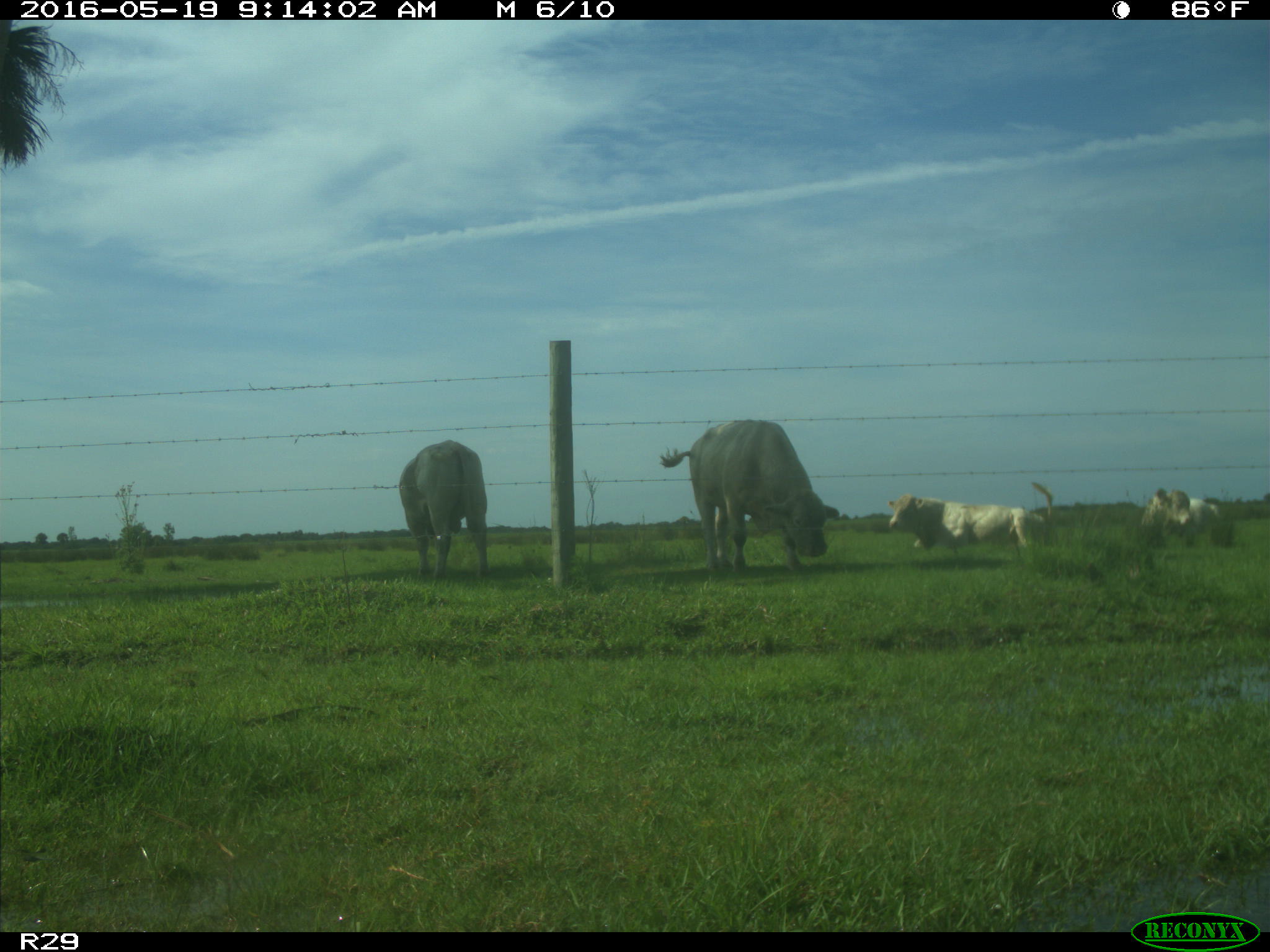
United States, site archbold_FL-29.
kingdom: Animalia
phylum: Chordata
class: Mammalia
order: Artiodactyla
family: Bovidae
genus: Bos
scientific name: Bos taurus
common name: domestic cow